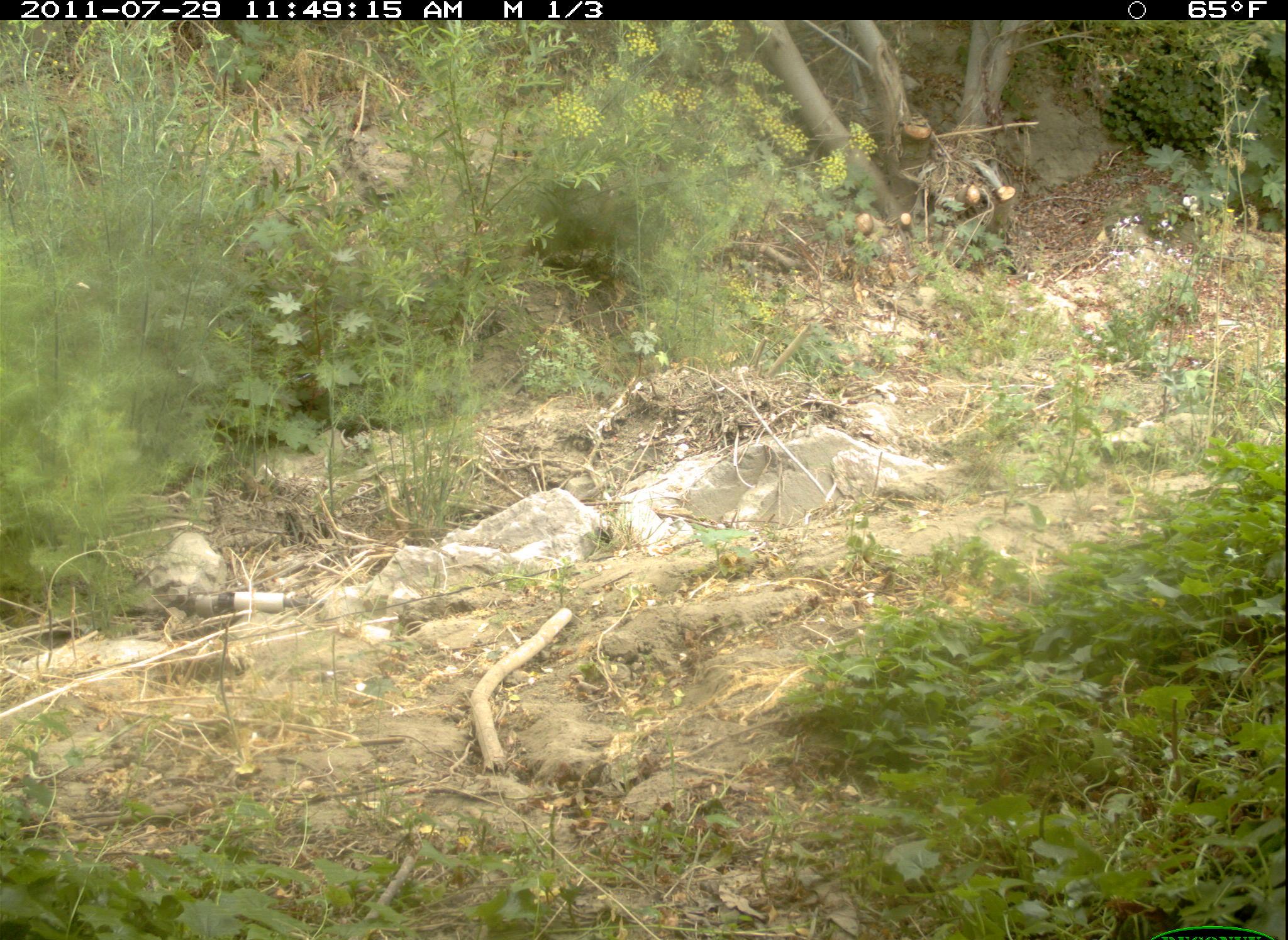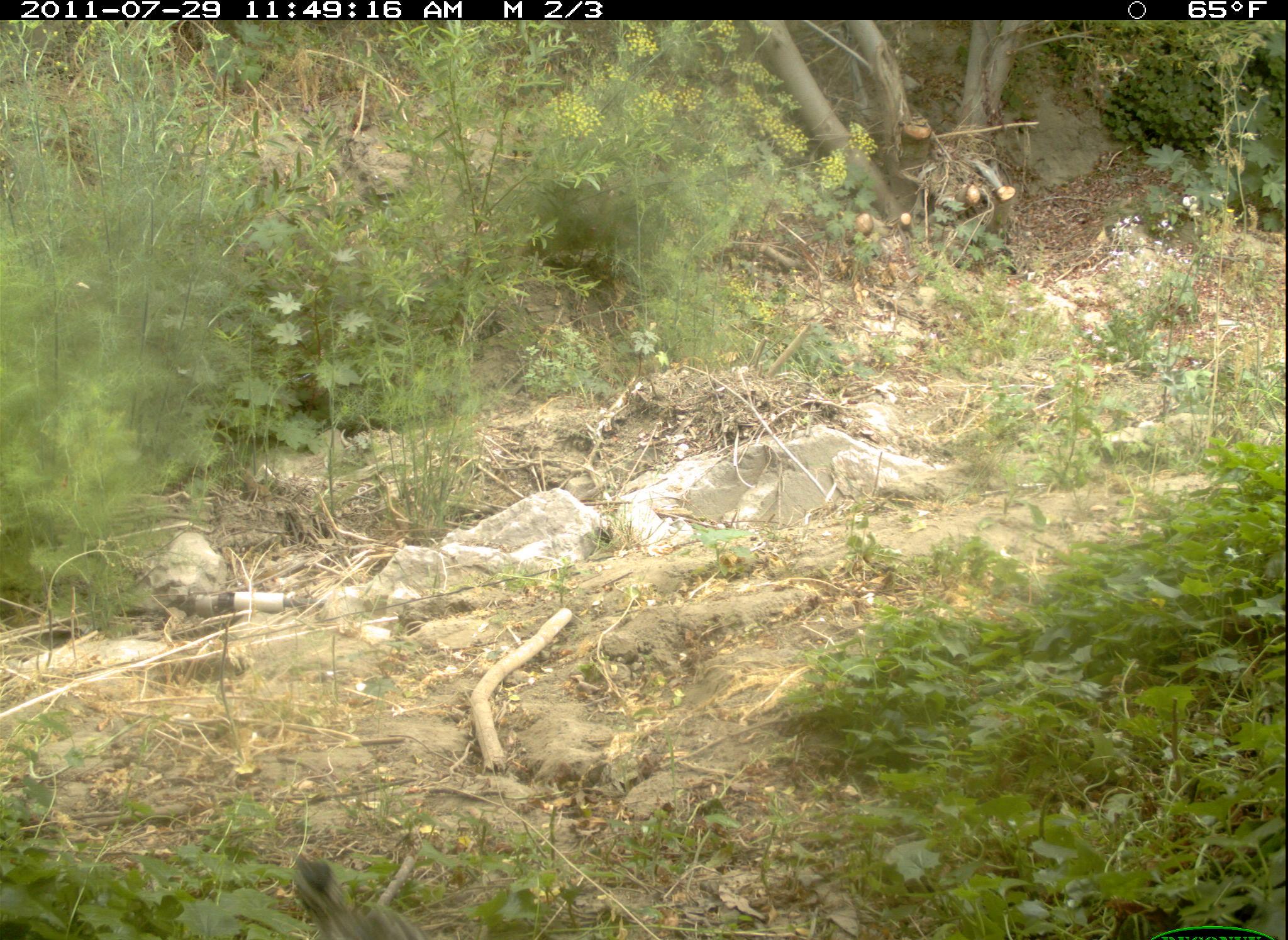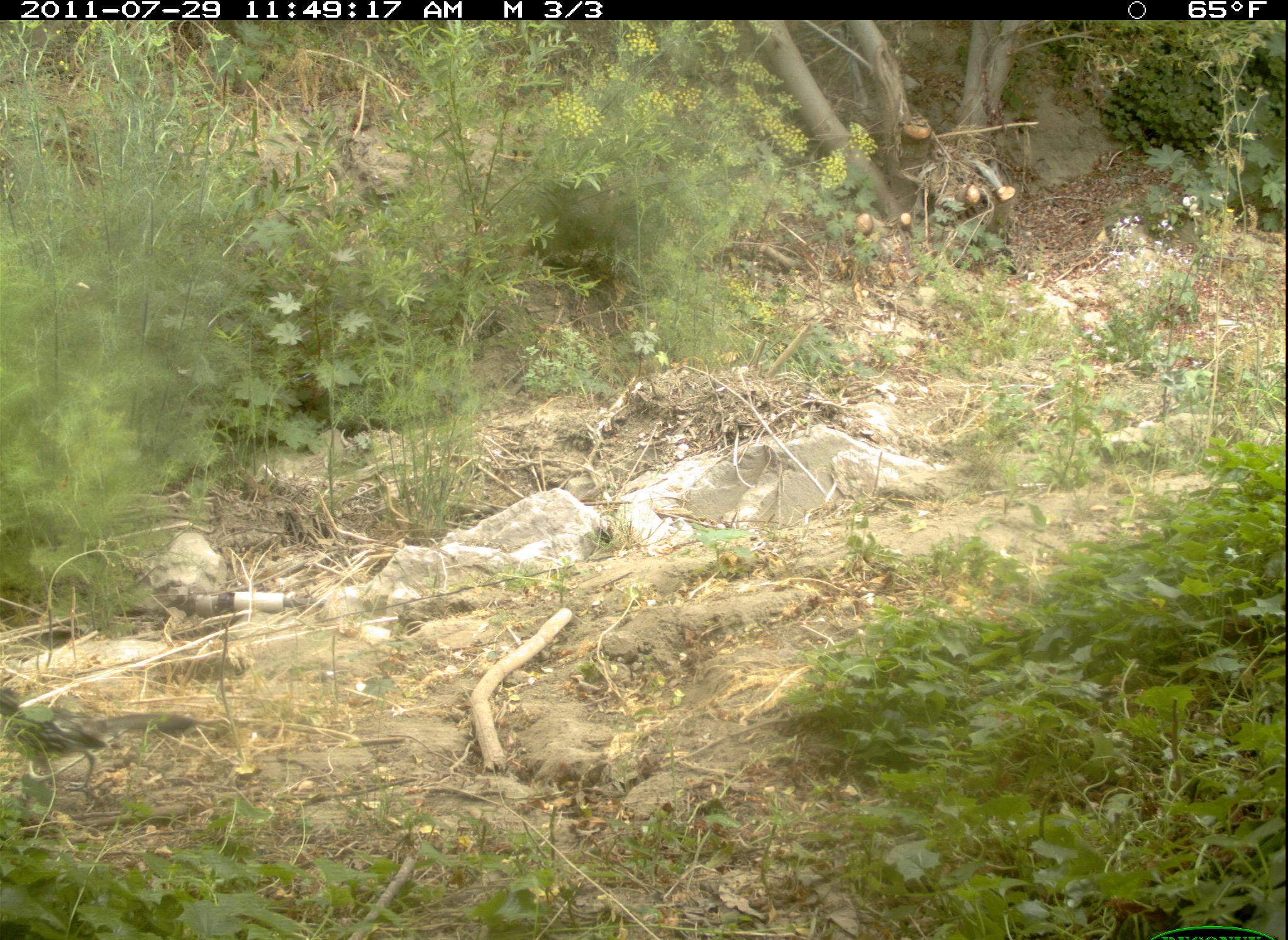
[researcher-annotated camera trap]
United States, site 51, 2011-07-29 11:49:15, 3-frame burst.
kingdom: Animalia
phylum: Chordata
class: Aves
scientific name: Aves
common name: bird